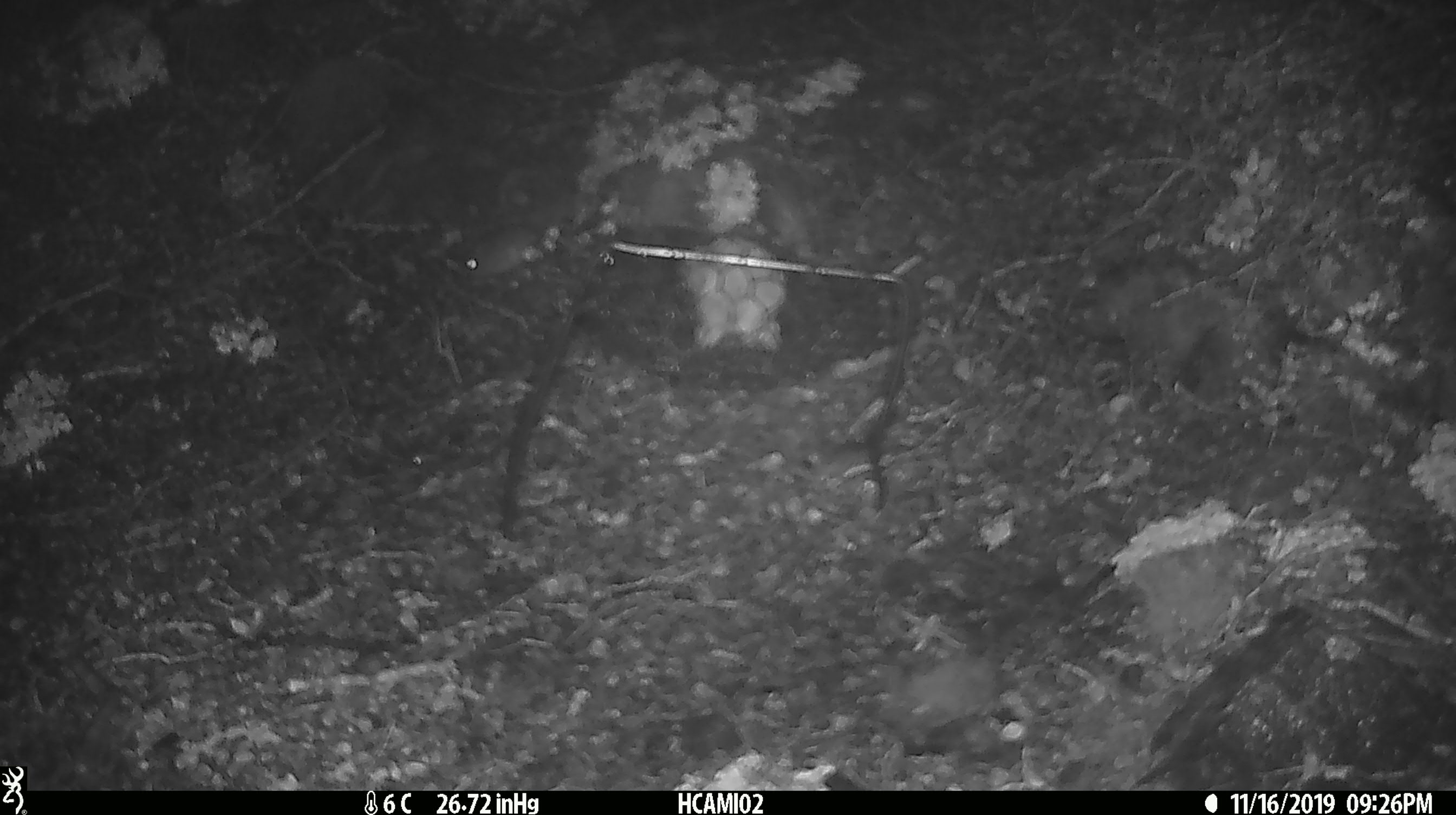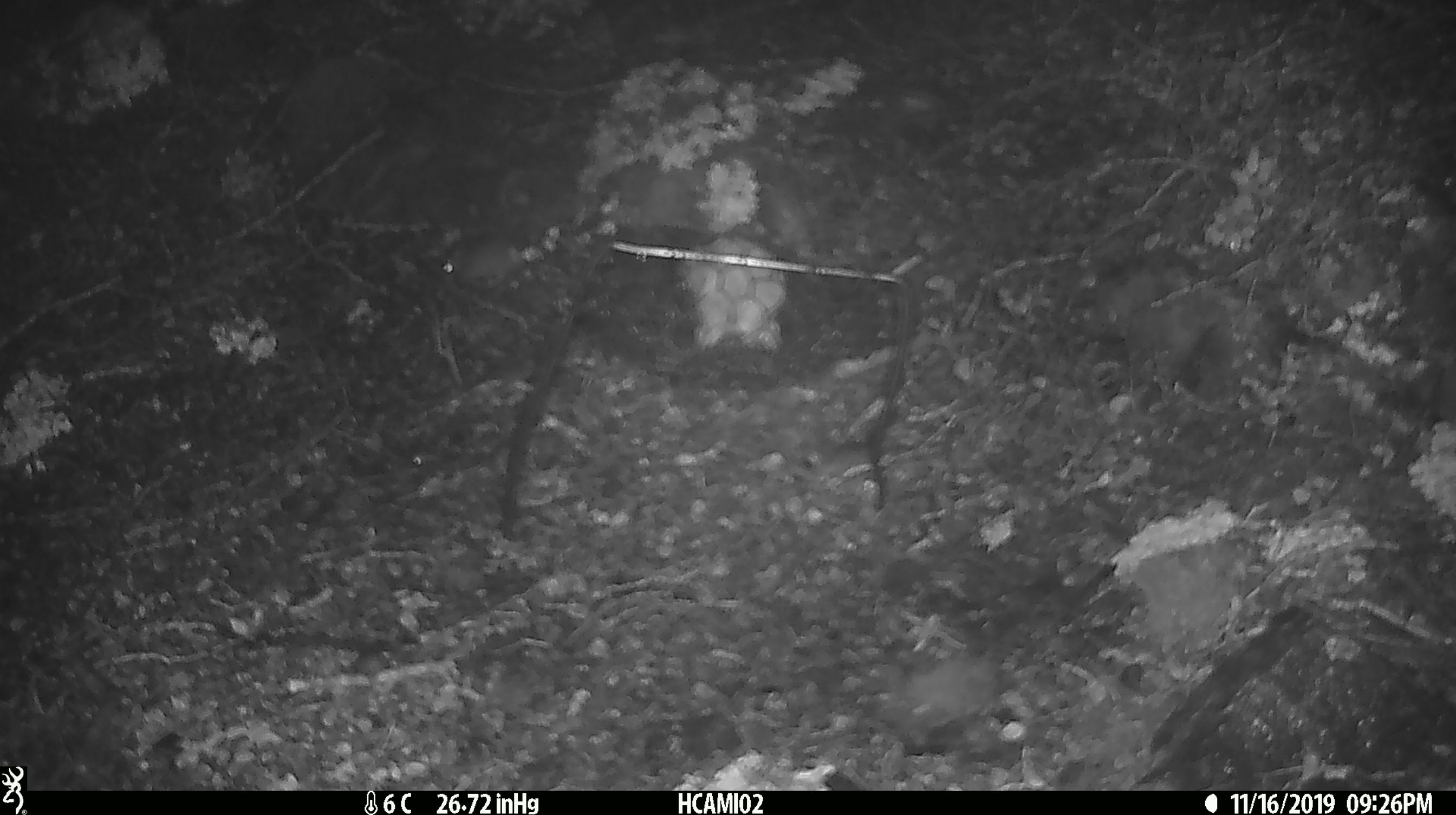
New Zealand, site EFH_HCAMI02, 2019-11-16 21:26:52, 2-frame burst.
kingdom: Animalia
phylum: Chordata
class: Mammalia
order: Rodentia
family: Muridae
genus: Mus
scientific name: Mus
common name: mouse